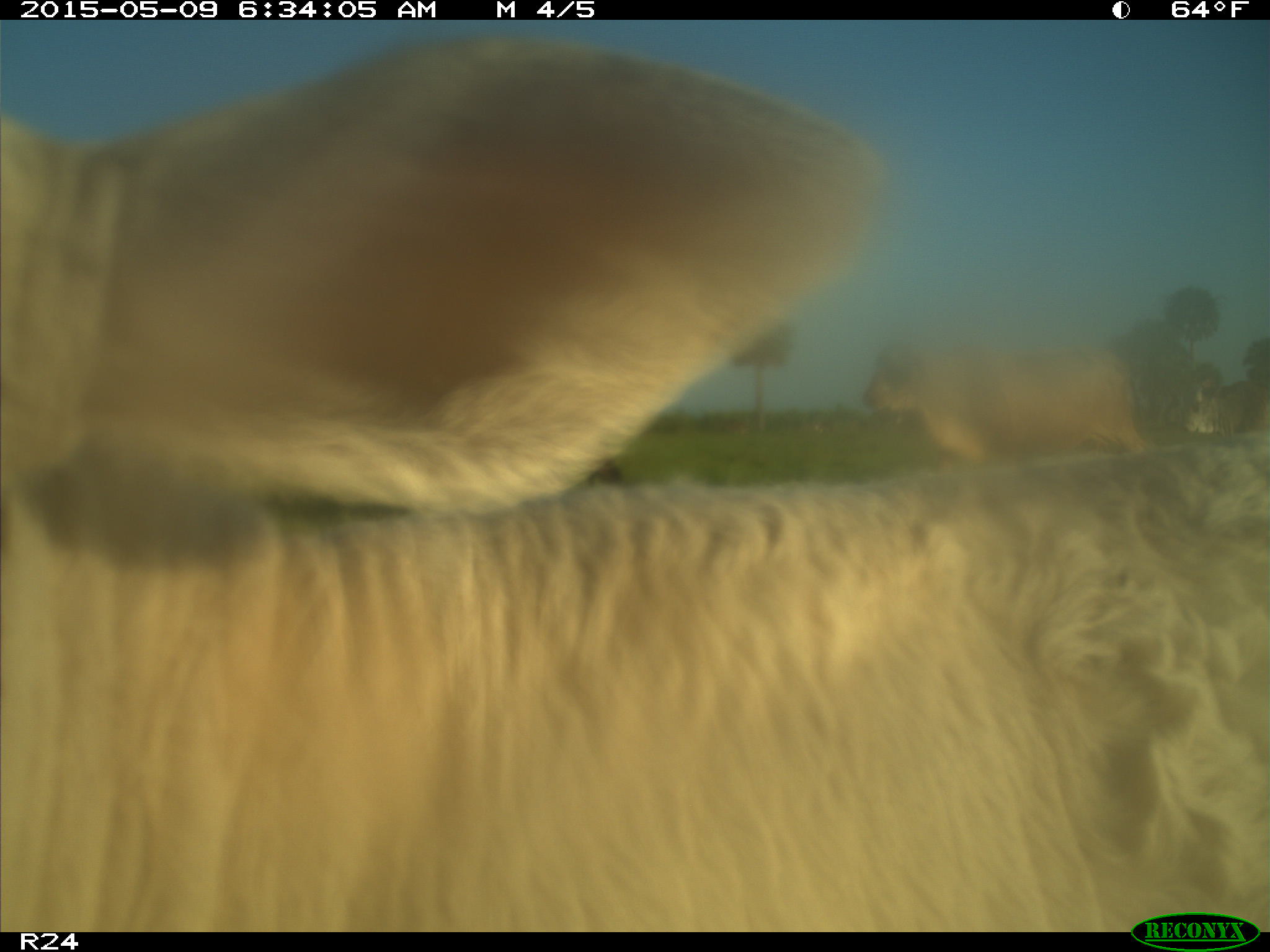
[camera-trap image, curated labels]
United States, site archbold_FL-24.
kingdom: Animalia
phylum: Chordata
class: Mammalia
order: Artiodactyla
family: Bovidae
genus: Bos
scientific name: Bos taurus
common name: domestic cow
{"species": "Bos taurus (domestic cow)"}